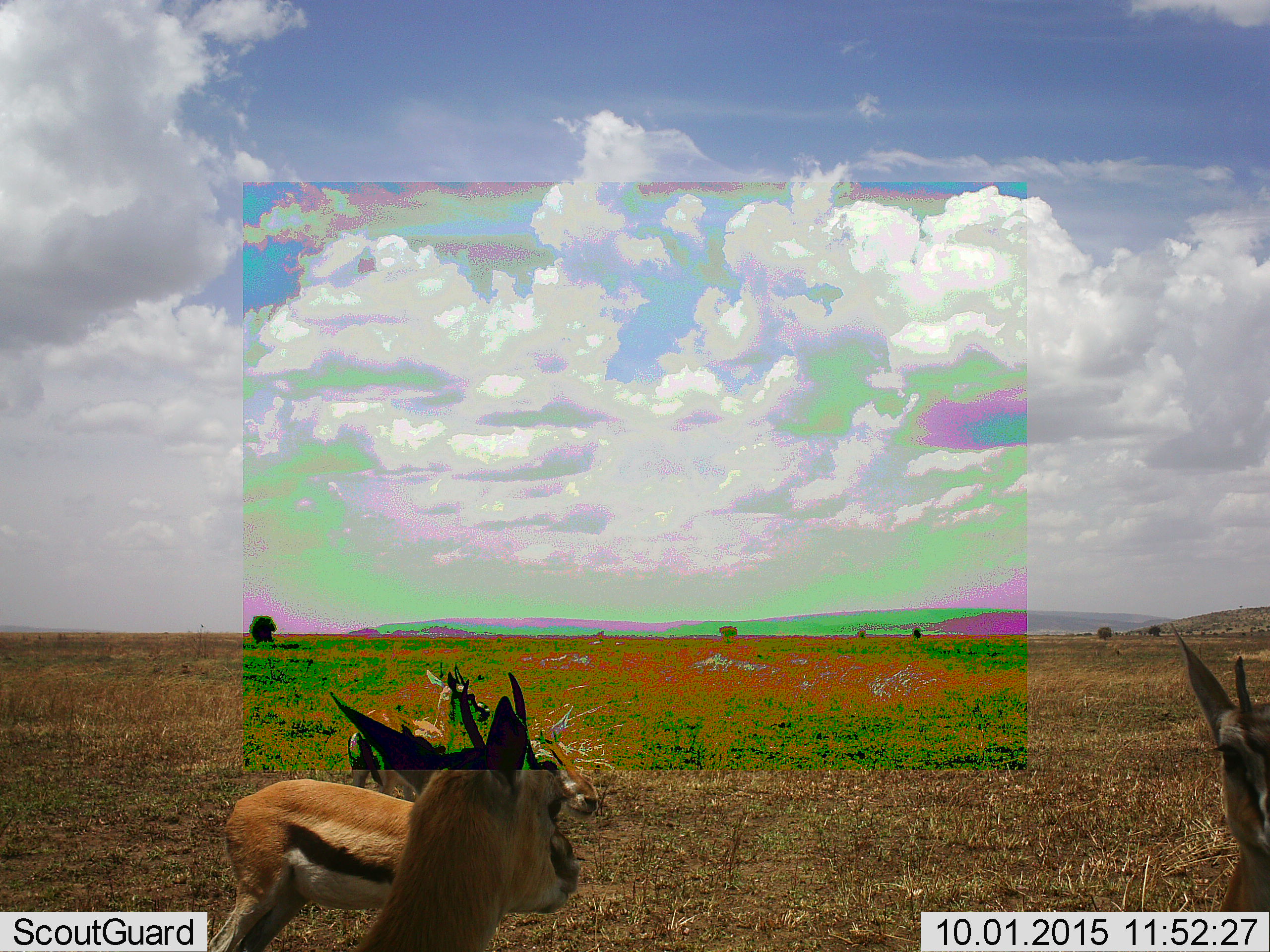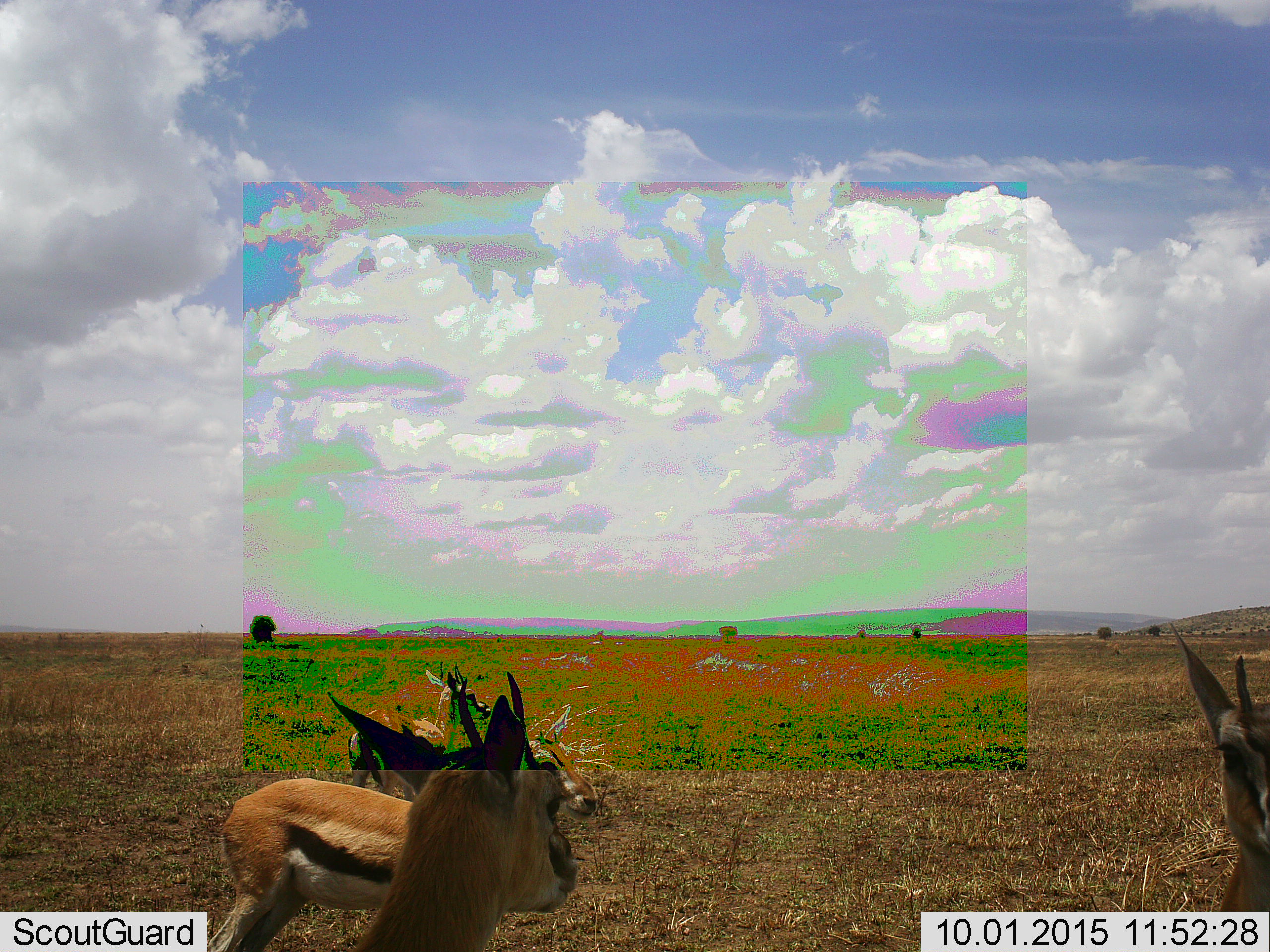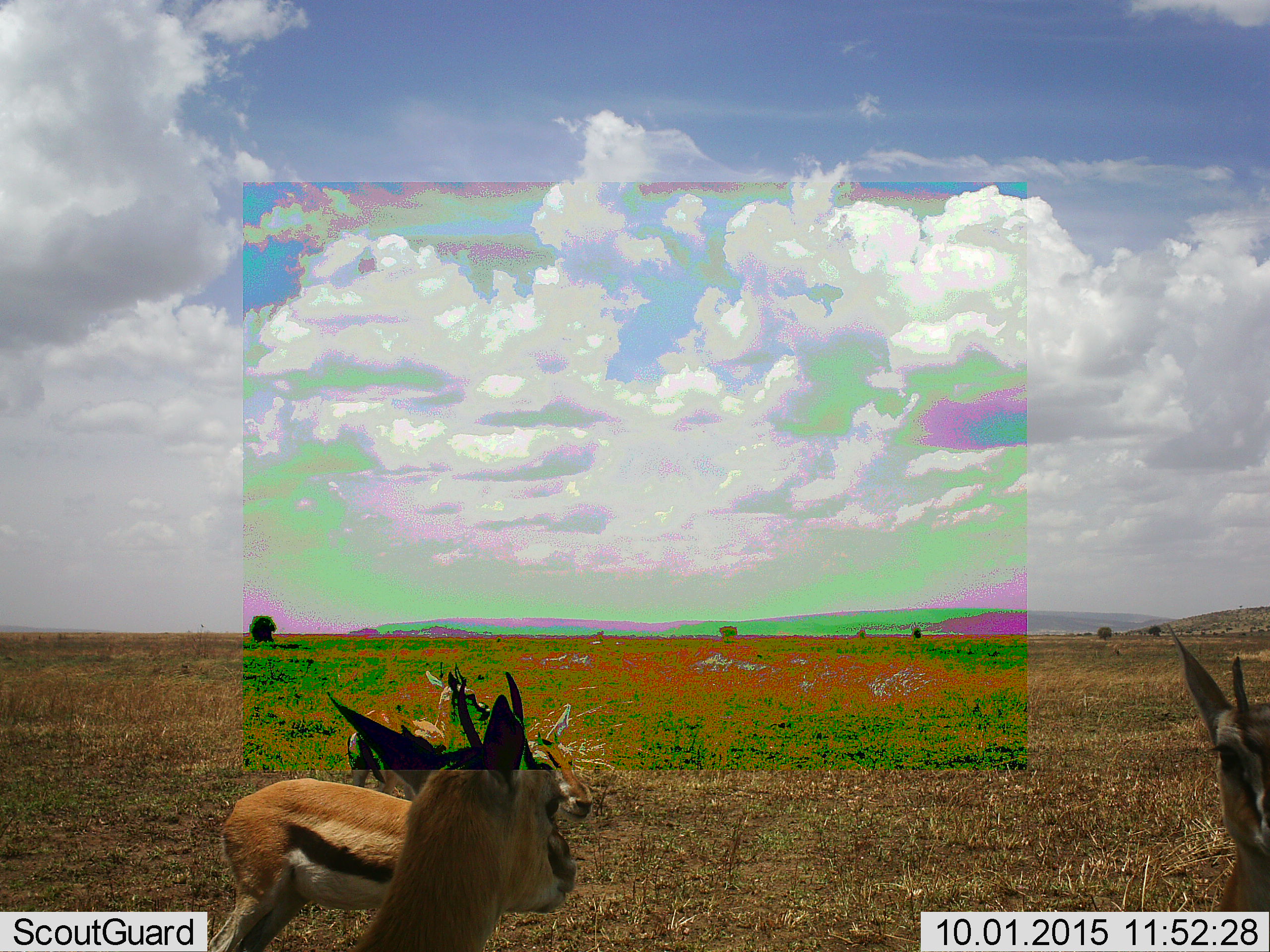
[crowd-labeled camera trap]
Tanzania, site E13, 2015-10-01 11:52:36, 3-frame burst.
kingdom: Animalia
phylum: Chordata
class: Mammalia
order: Artiodactyla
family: Bovidae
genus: Eudorcas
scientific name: Eudorcas thomsonii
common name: thomson's gazelle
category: gazellethomsons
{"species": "gazellethomsons (thomson's gazelle) (Eudorcas thomsonii)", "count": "4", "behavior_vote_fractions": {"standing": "94%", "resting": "6%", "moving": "6%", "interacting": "0%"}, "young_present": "6%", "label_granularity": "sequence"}